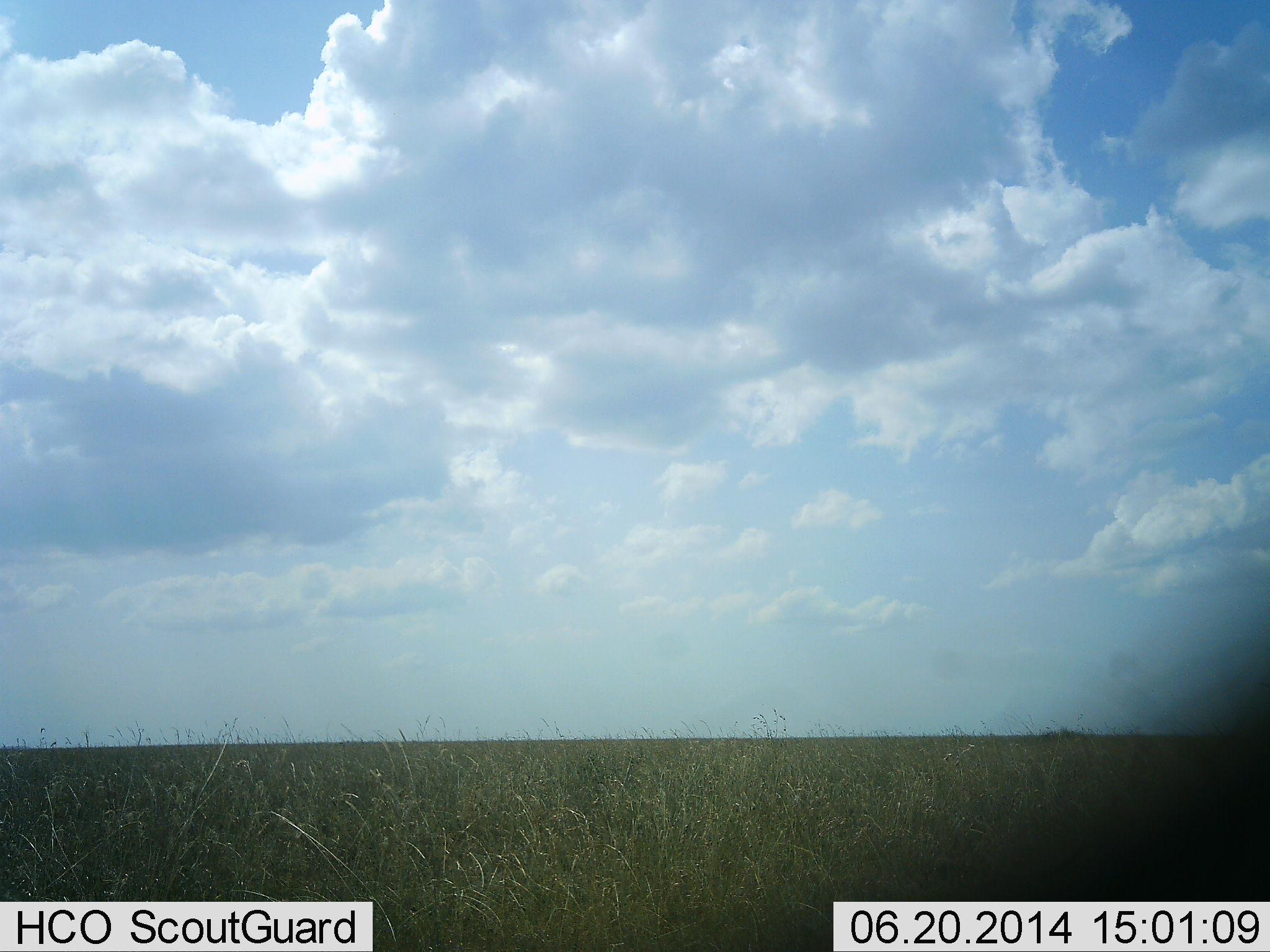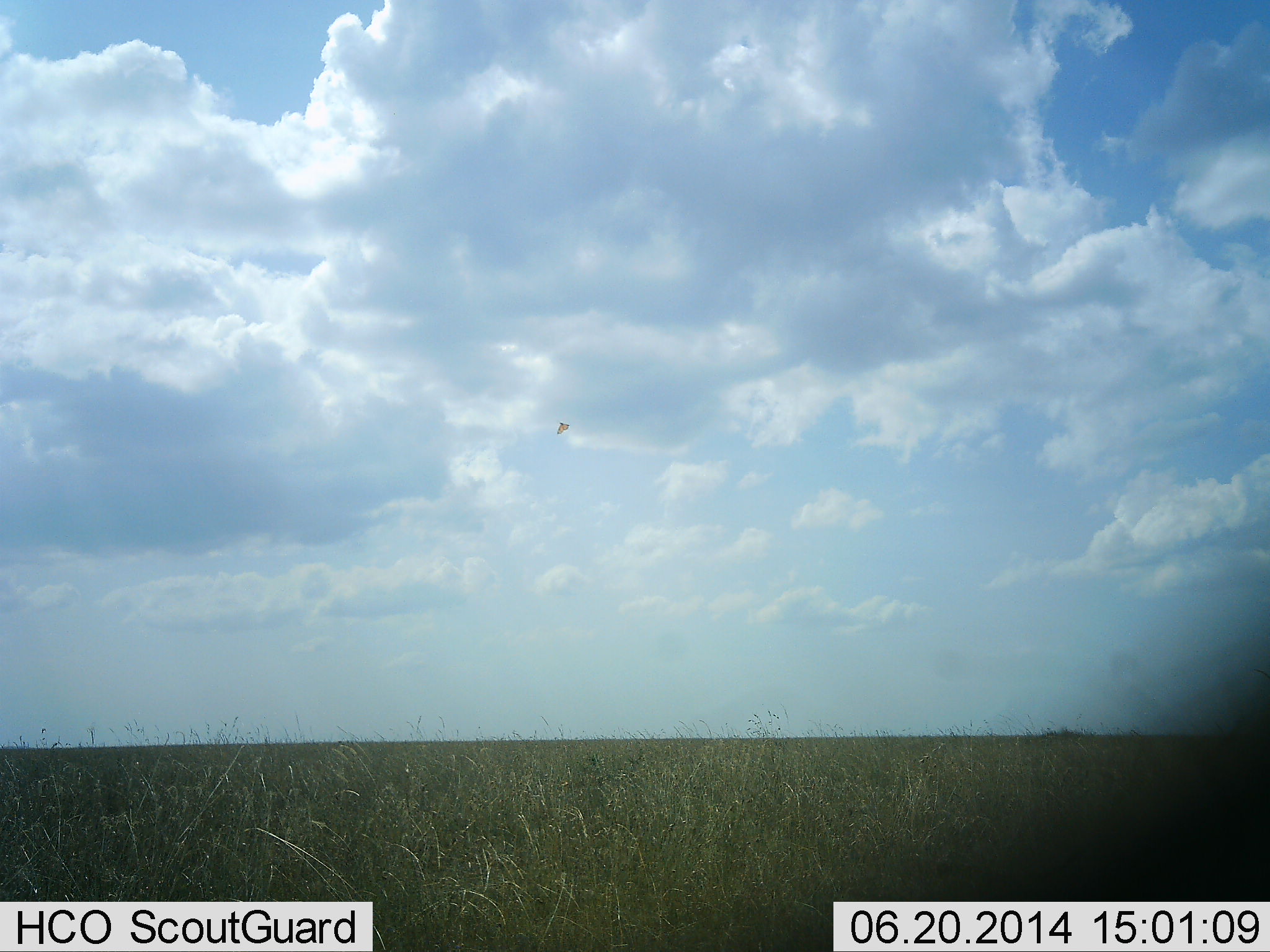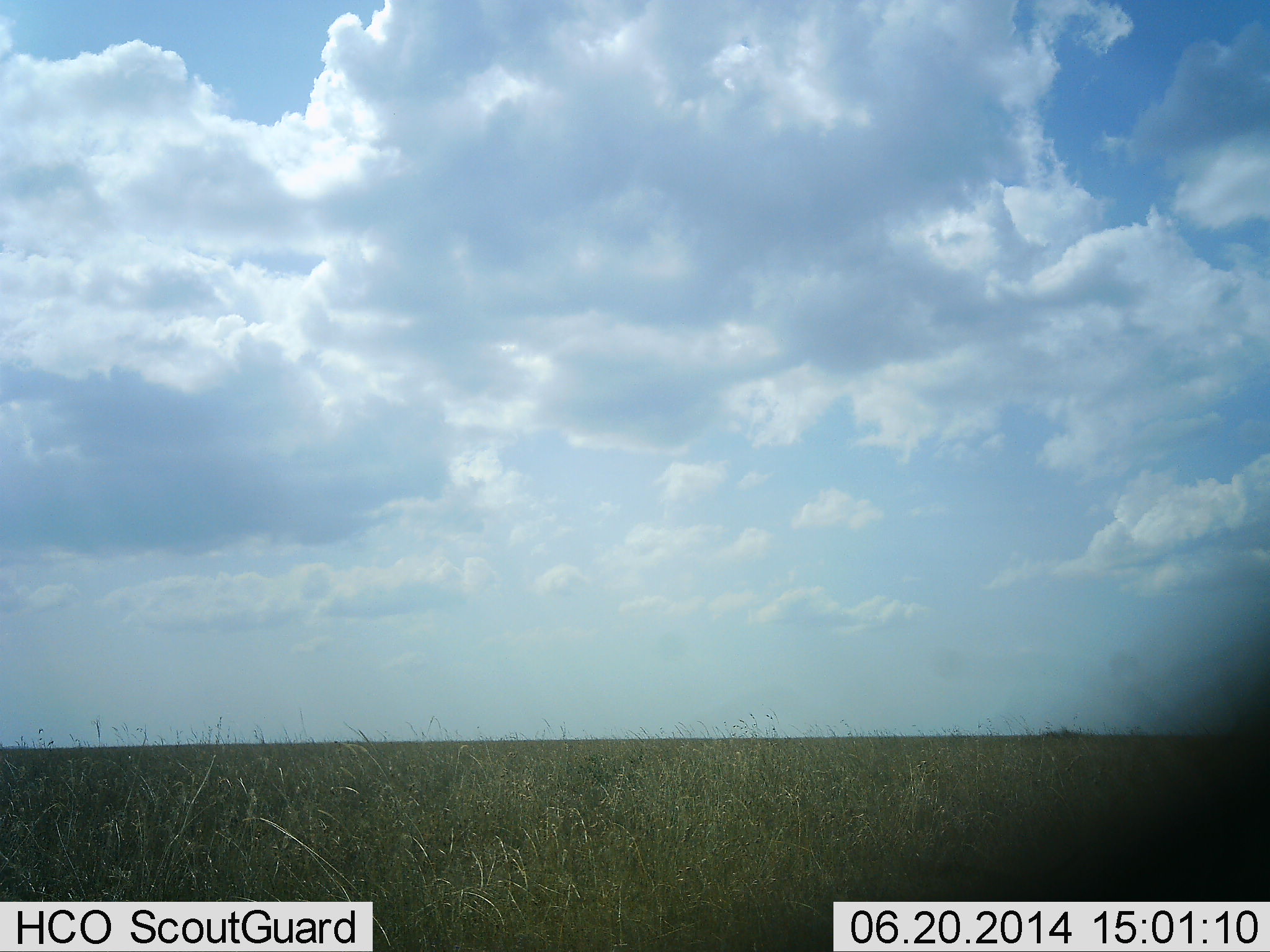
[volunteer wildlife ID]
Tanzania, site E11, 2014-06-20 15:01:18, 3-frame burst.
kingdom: Animalia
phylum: Chordata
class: Aves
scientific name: Aves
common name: bird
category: otherbird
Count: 1.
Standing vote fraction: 0%.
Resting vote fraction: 0%.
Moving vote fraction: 100%.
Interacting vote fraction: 0%.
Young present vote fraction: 0%.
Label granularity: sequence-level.